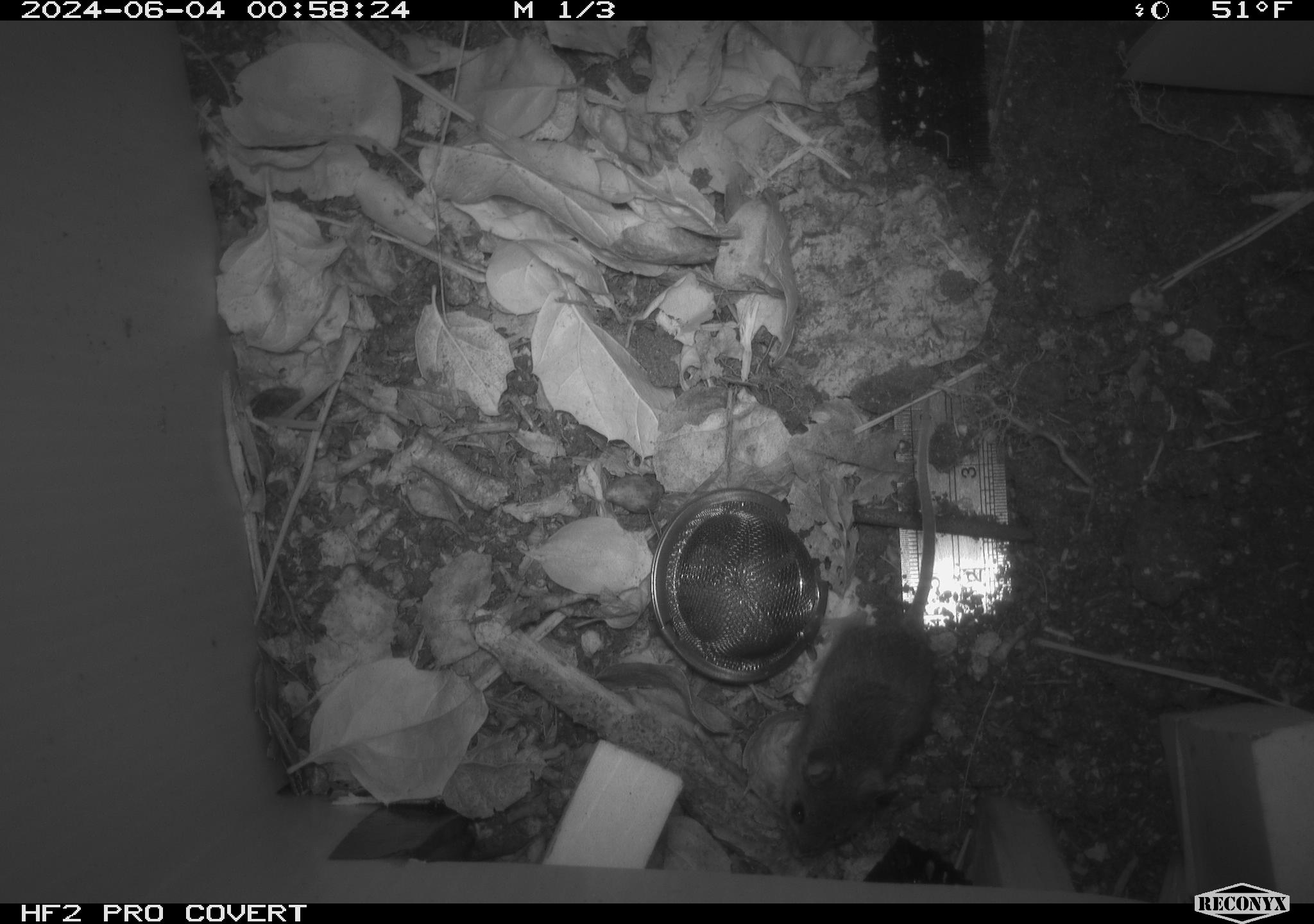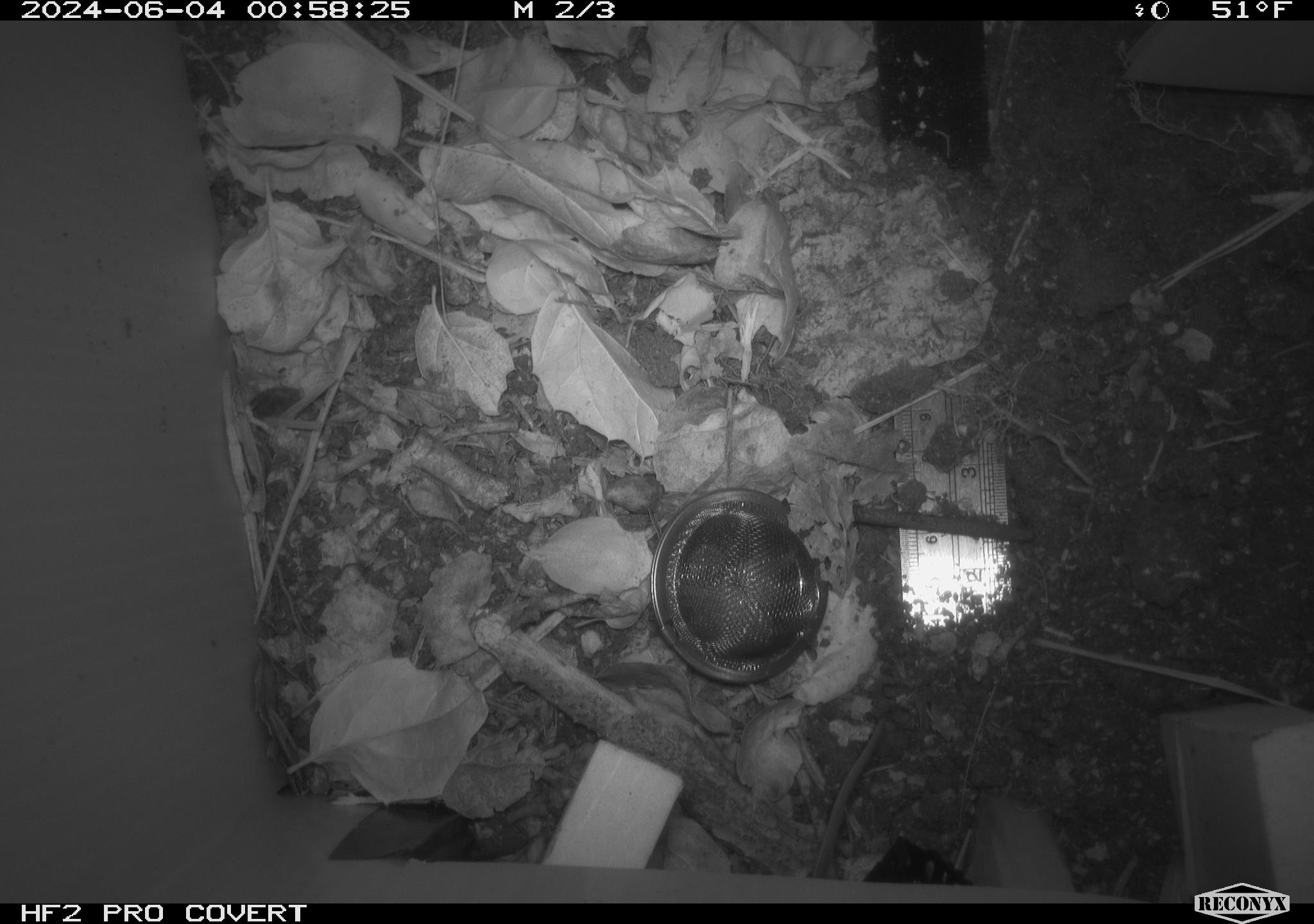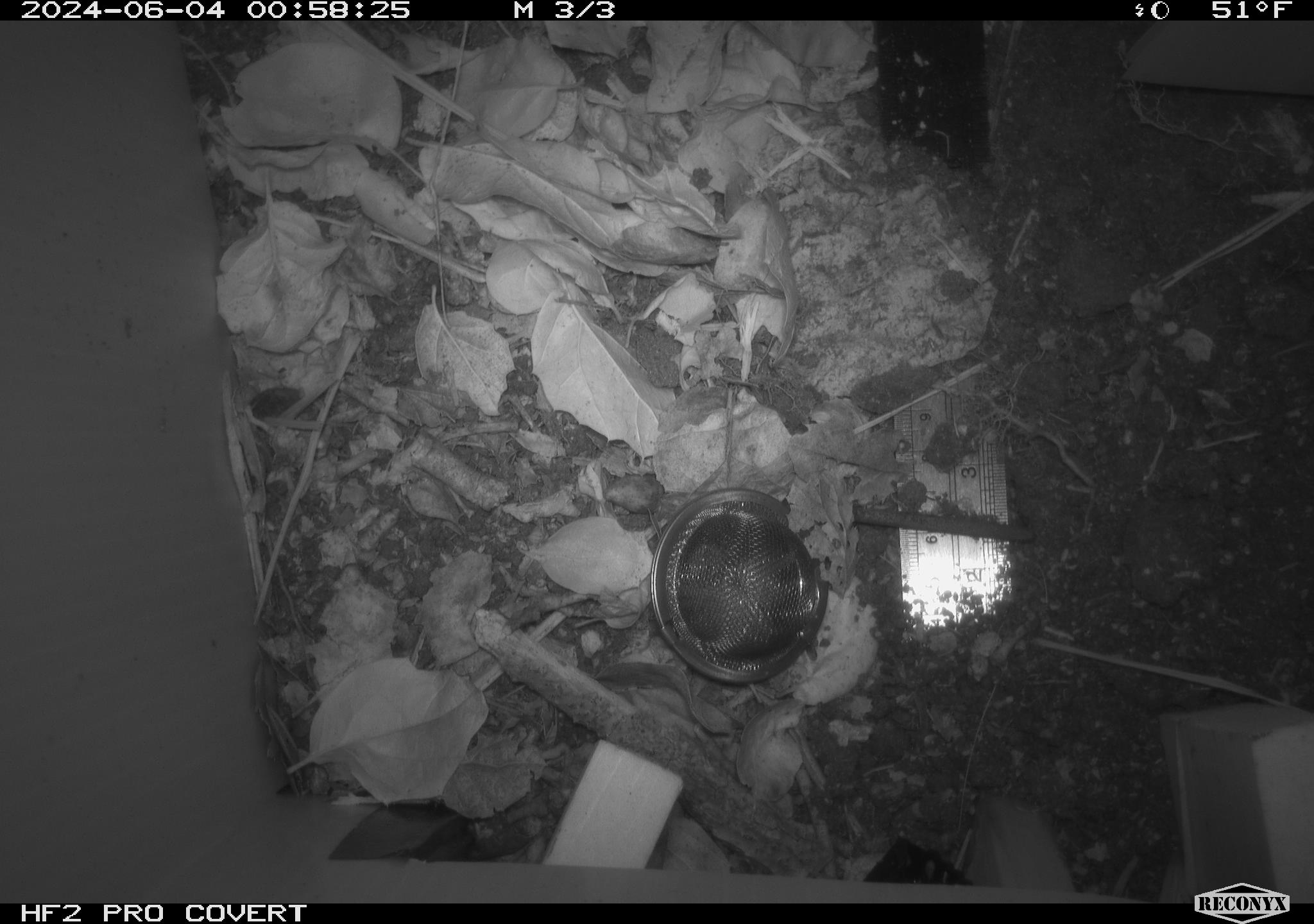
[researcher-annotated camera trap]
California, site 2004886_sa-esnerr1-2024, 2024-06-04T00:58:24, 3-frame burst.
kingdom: Animalia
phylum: Chordata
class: Mammalia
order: Rodentia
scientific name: Rodentia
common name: rodent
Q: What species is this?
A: Rodent (Rodentia).